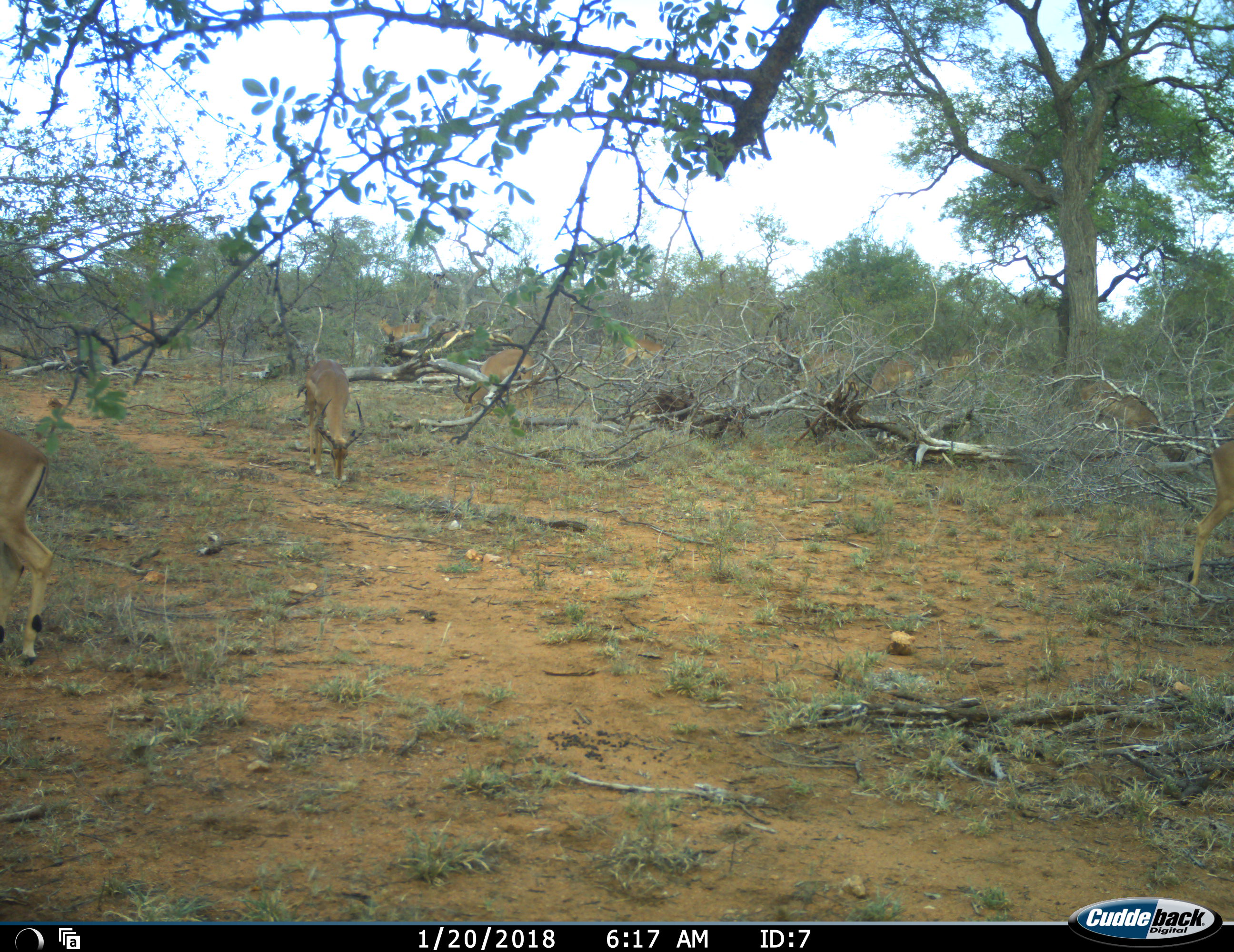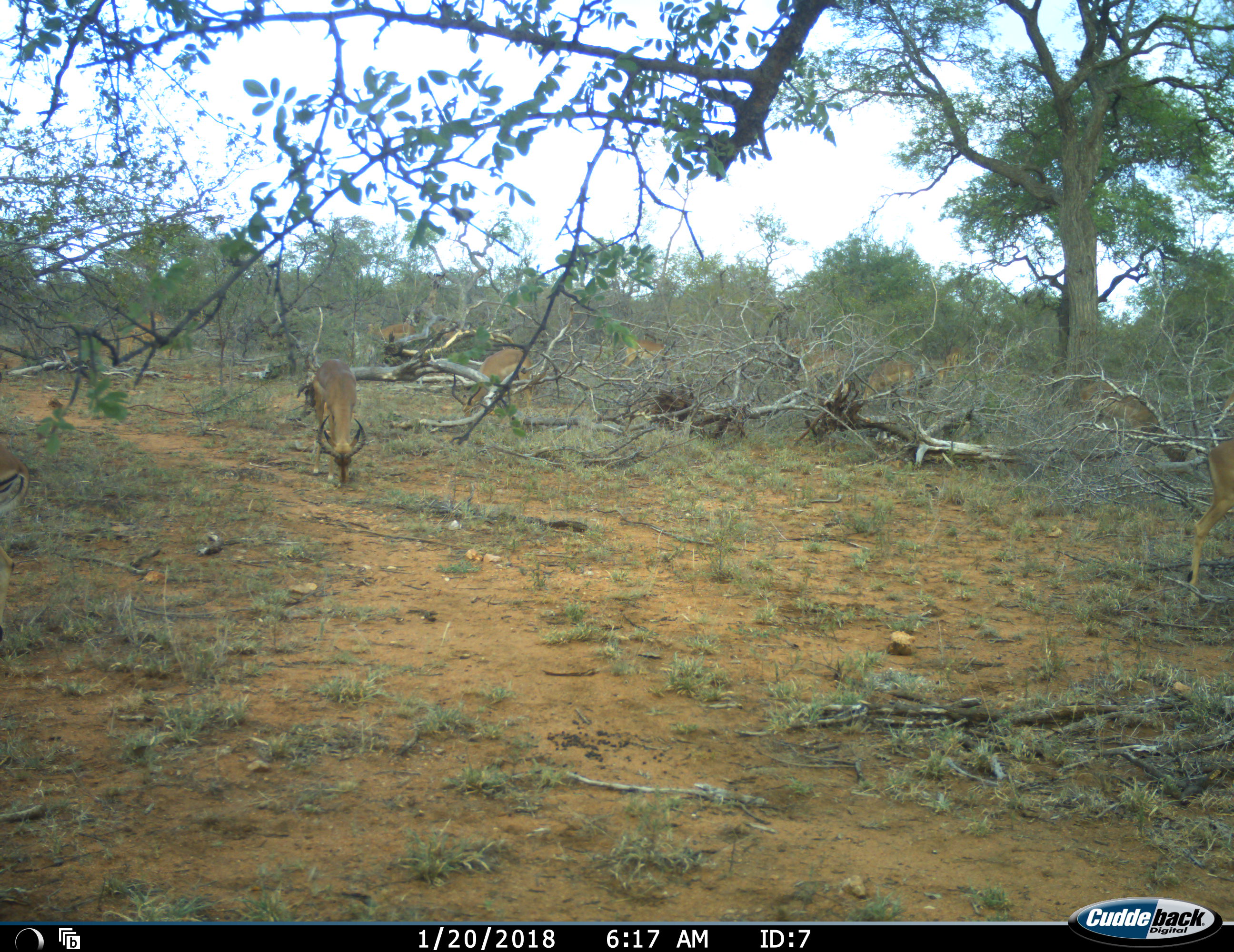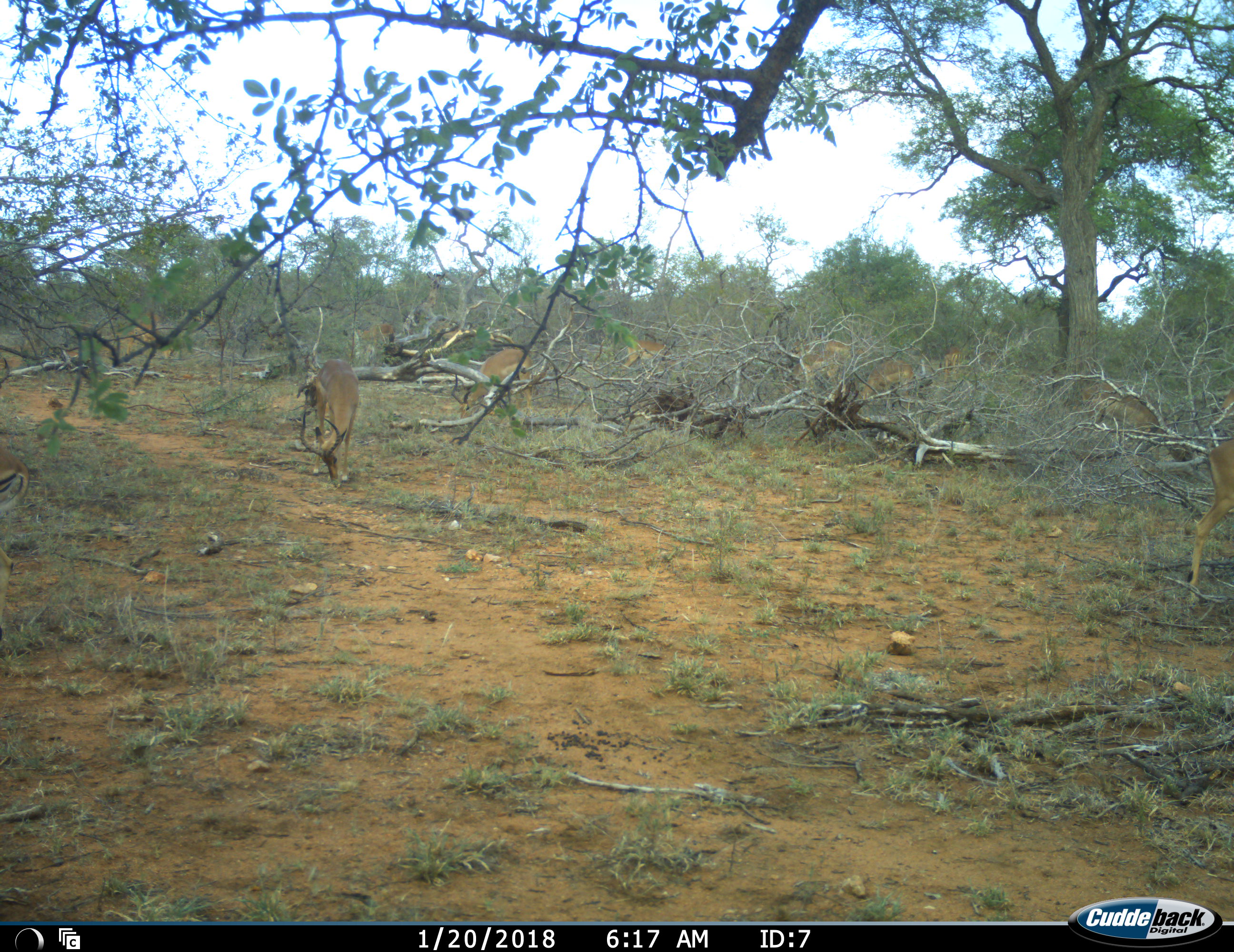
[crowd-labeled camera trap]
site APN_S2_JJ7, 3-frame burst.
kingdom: Animalia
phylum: Chordata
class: Mammalia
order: Artiodactyla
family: Bovidae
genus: Aepyceros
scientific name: Aepyceros melampus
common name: impala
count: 10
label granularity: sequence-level